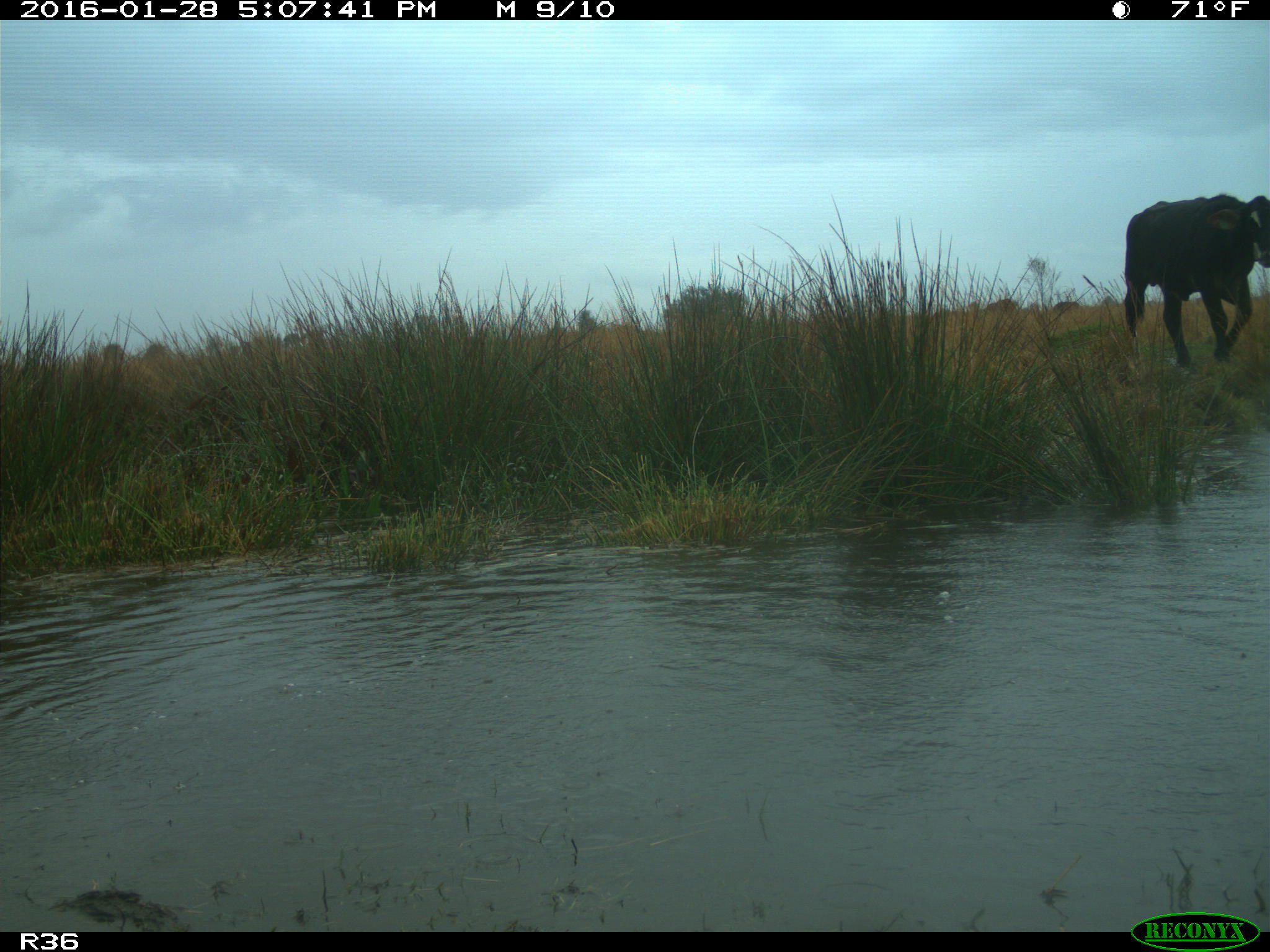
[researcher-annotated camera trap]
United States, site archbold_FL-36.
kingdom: Animalia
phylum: Chordata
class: Mammalia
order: Artiodactyla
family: Bovidae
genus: Bos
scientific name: Bos taurus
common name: domestic cow